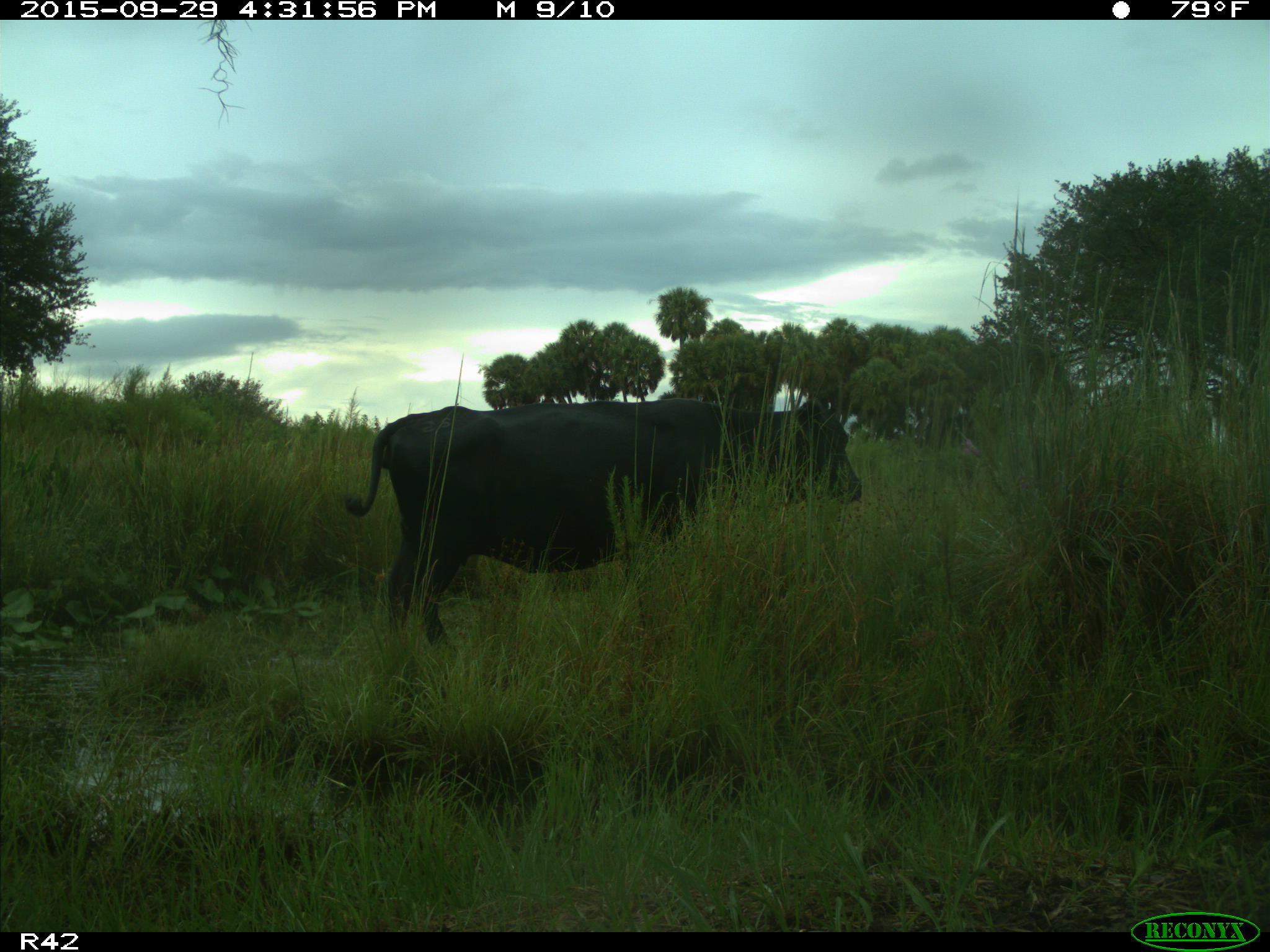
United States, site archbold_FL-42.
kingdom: Animalia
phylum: Chordata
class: Mammalia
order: Artiodactyla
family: Bovidae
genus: Bos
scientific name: Bos taurus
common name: domestic cow